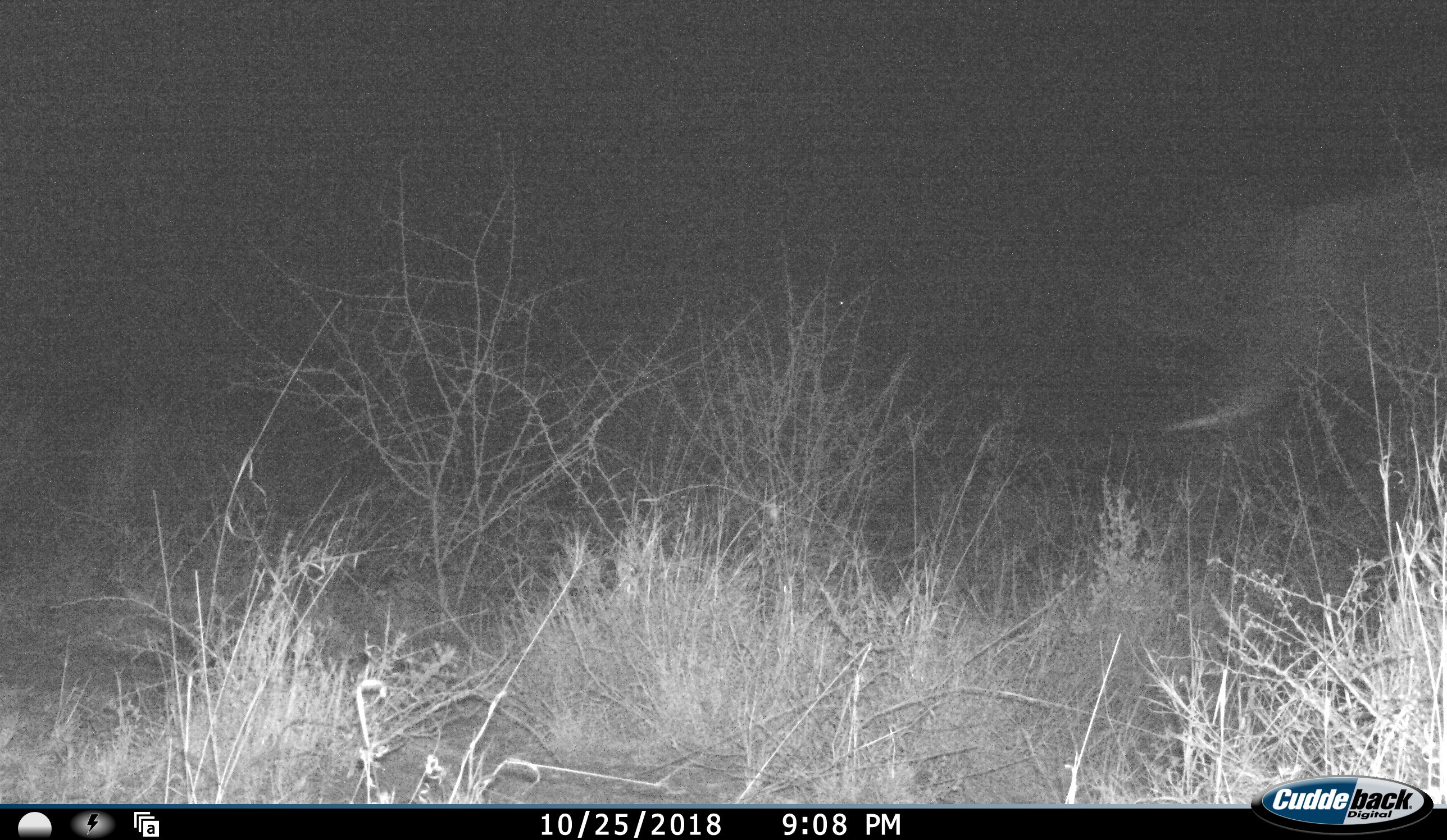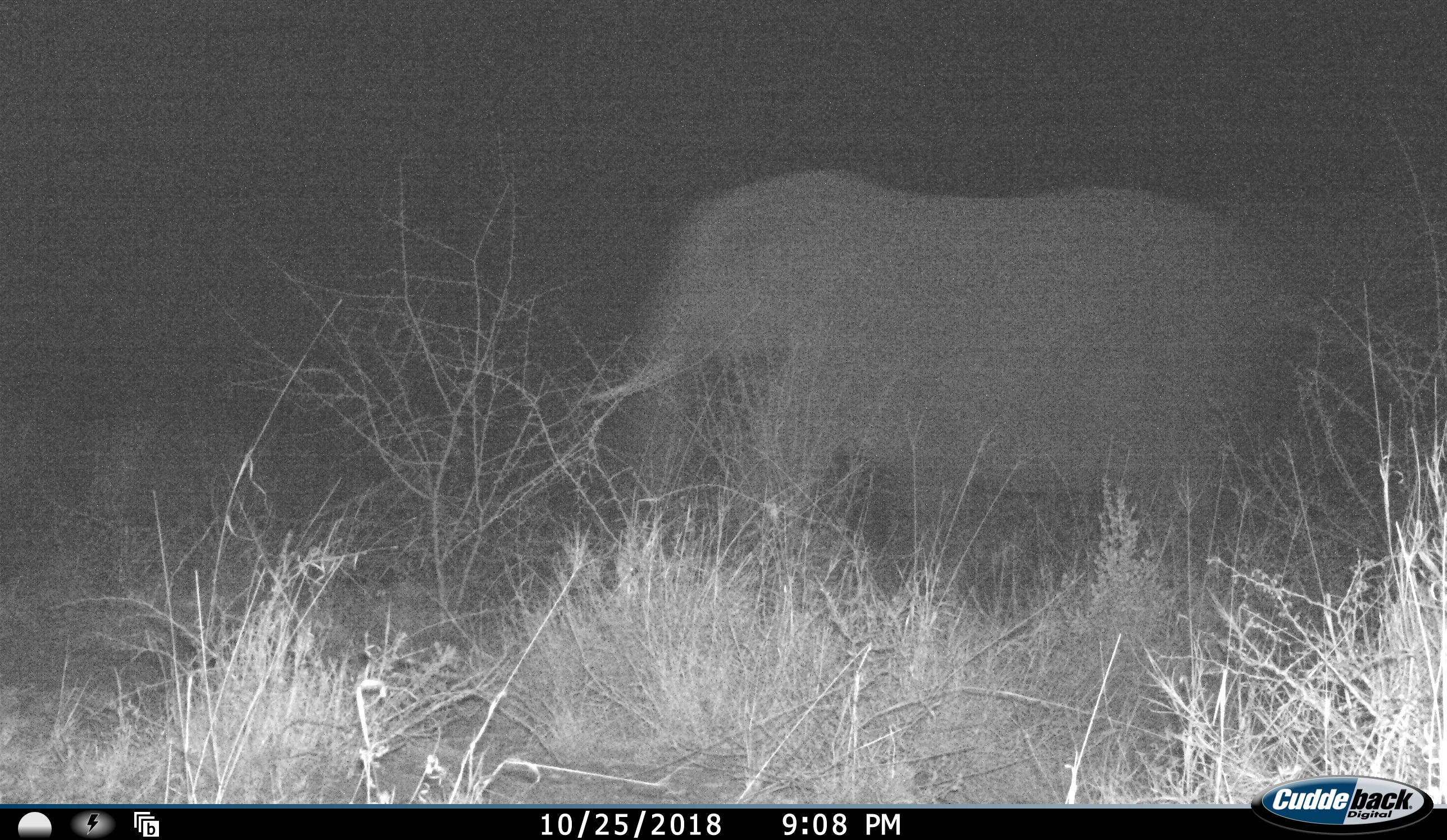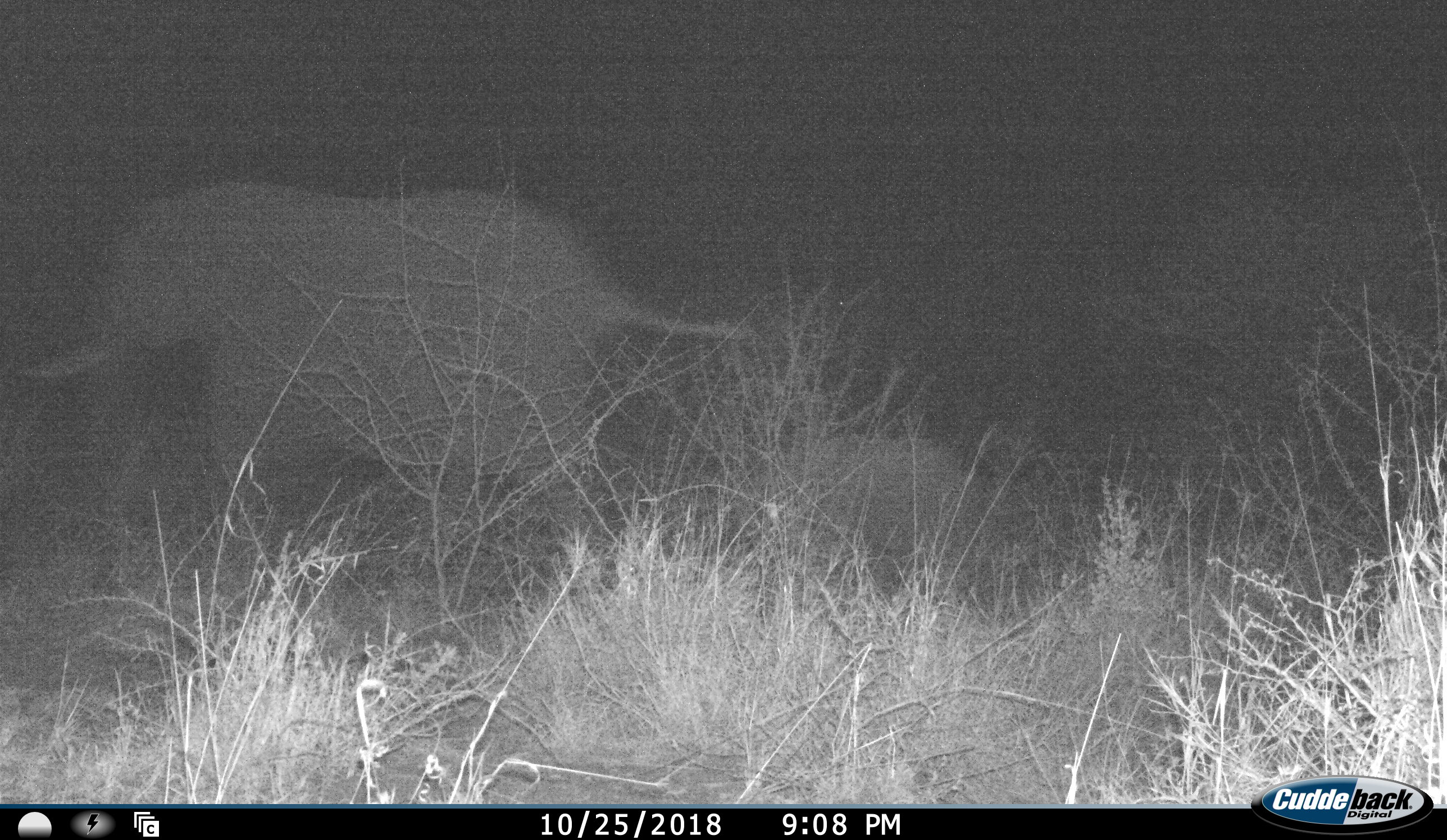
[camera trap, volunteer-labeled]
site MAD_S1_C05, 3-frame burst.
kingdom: Animalia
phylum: Chordata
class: Mammalia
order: Proboscidea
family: Elephantidae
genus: Loxodonta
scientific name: Loxodonta africana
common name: african bush elephant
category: elephant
Elephant (african bush elephant) (Loxodonta africana), count 1. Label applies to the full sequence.